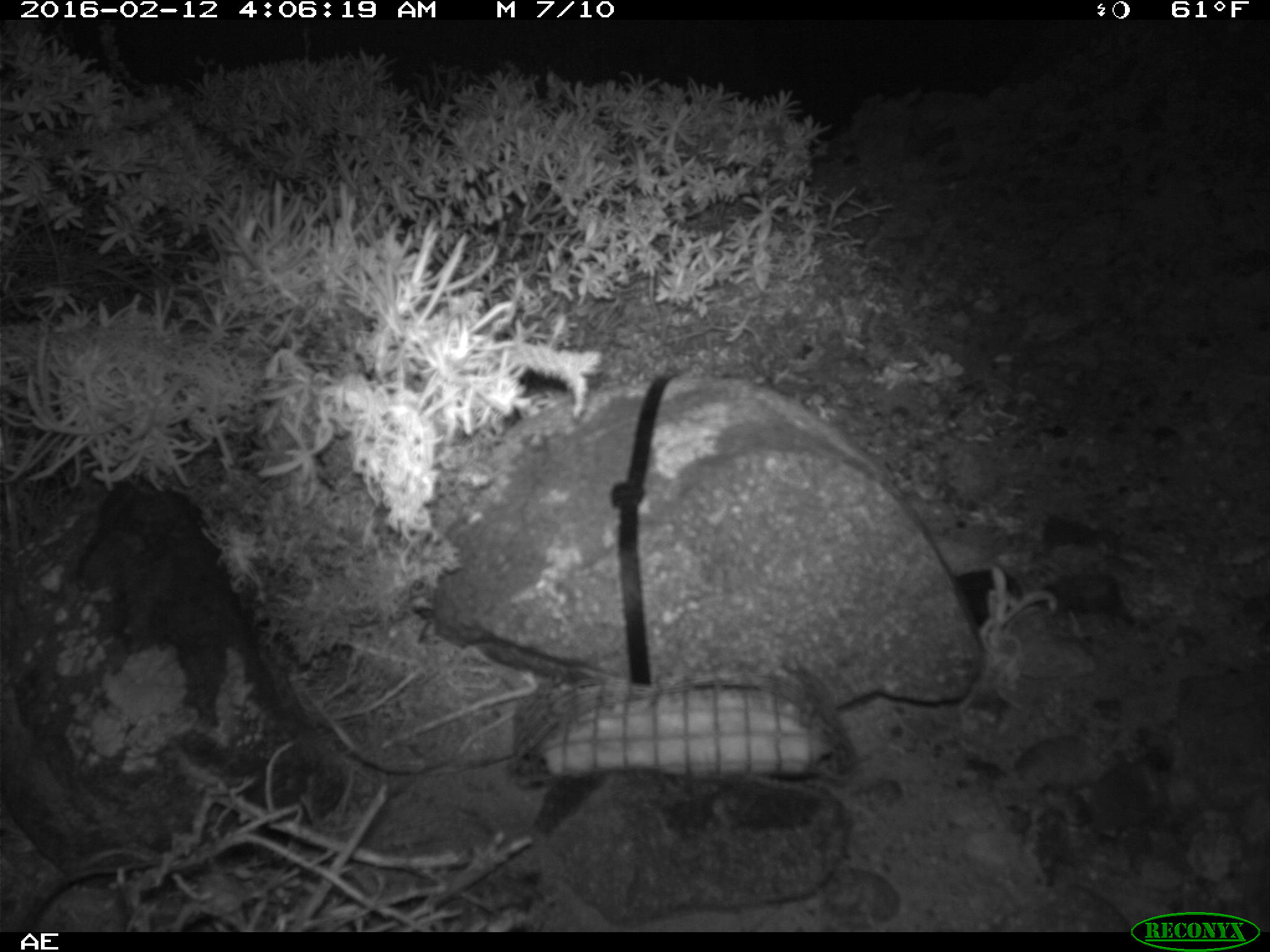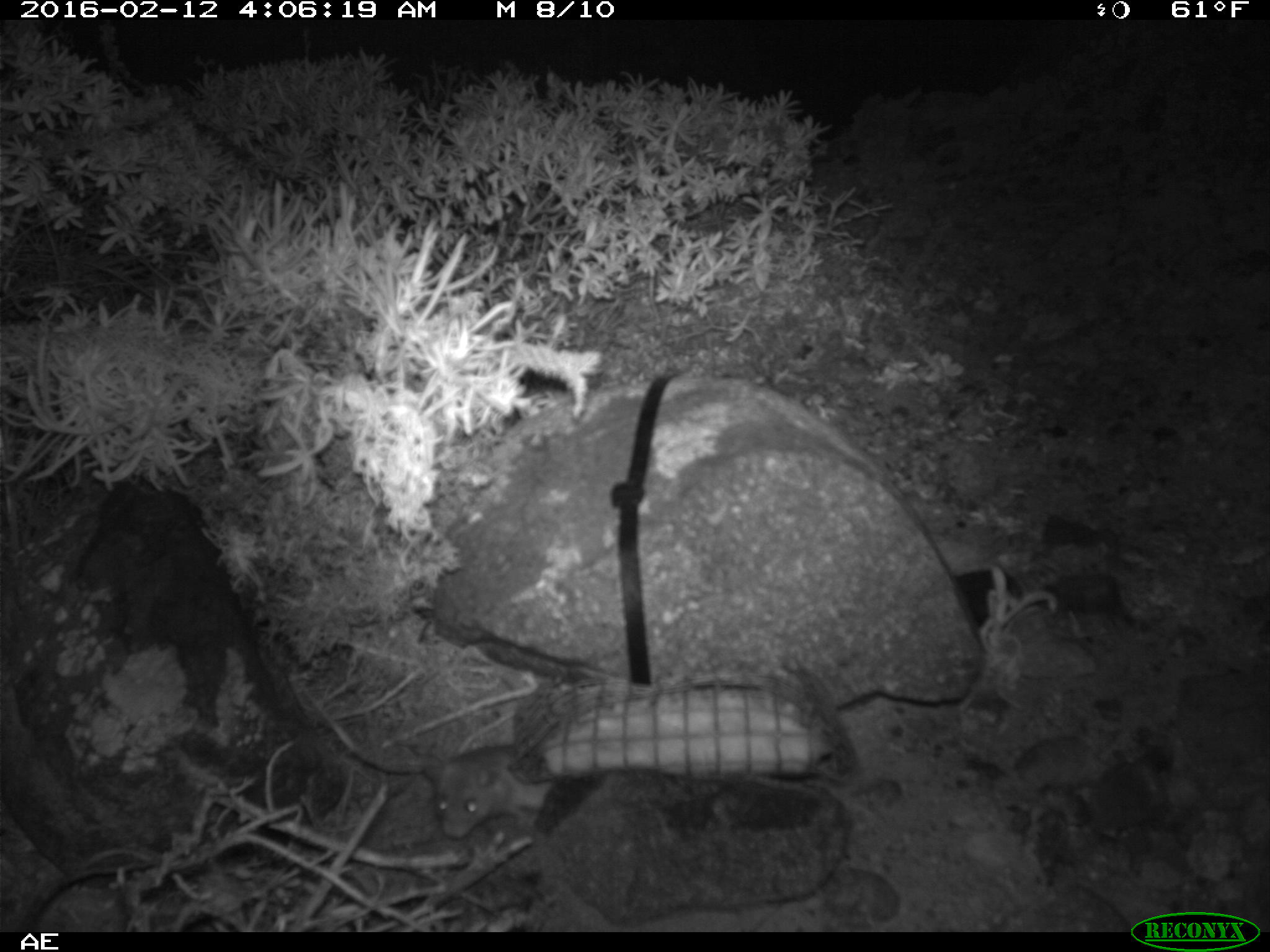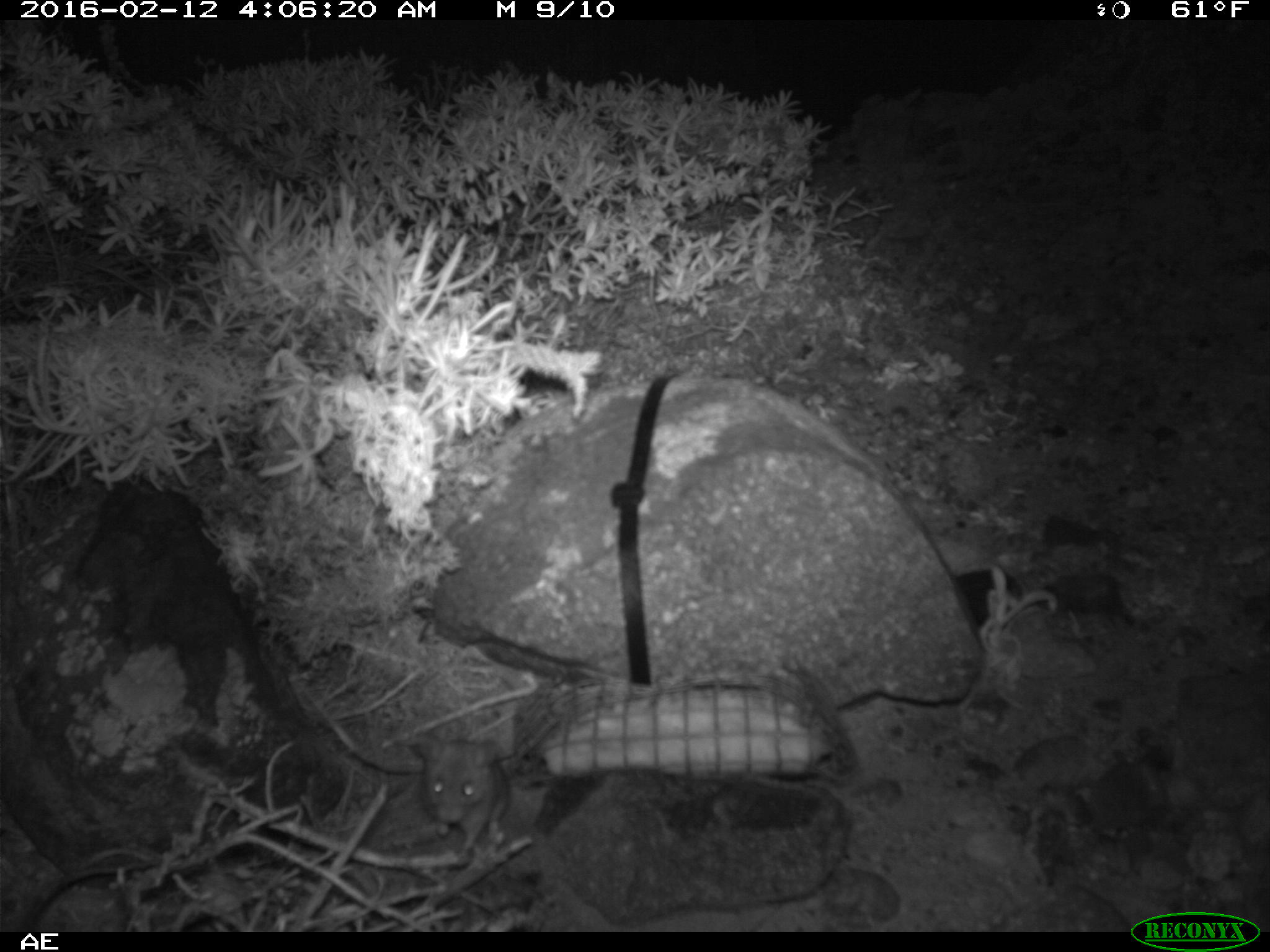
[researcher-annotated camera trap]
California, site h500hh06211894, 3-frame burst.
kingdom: Animalia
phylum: Chordata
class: Mammalia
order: Rodentia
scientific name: Rodentia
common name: rodent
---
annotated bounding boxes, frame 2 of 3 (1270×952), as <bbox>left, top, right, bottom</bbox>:
rodent: <bbox>423, 744, 554, 840</bbox>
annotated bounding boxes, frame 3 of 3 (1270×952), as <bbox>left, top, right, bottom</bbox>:
rodent: <bbox>411, 734, 510, 841</bbox>